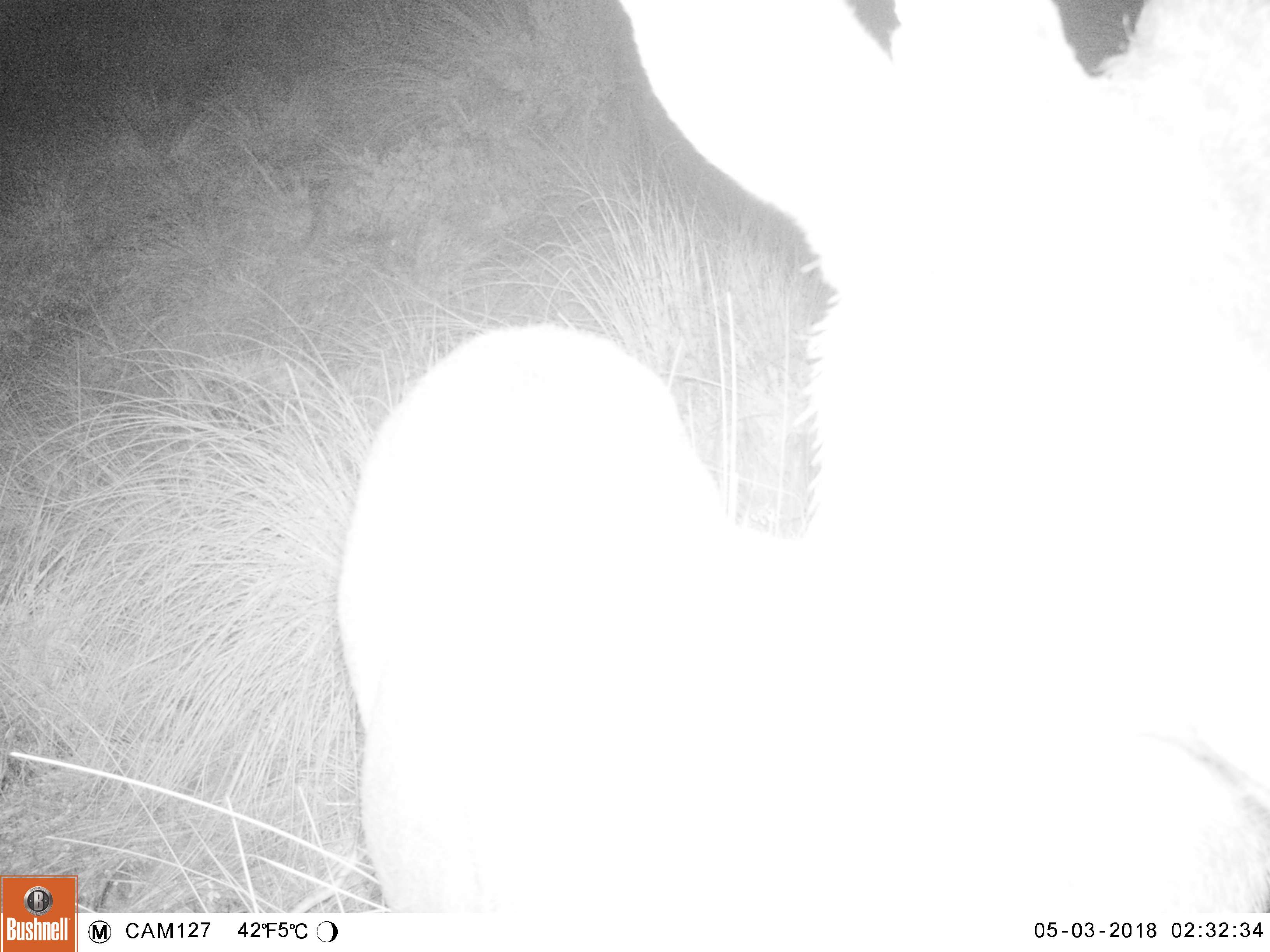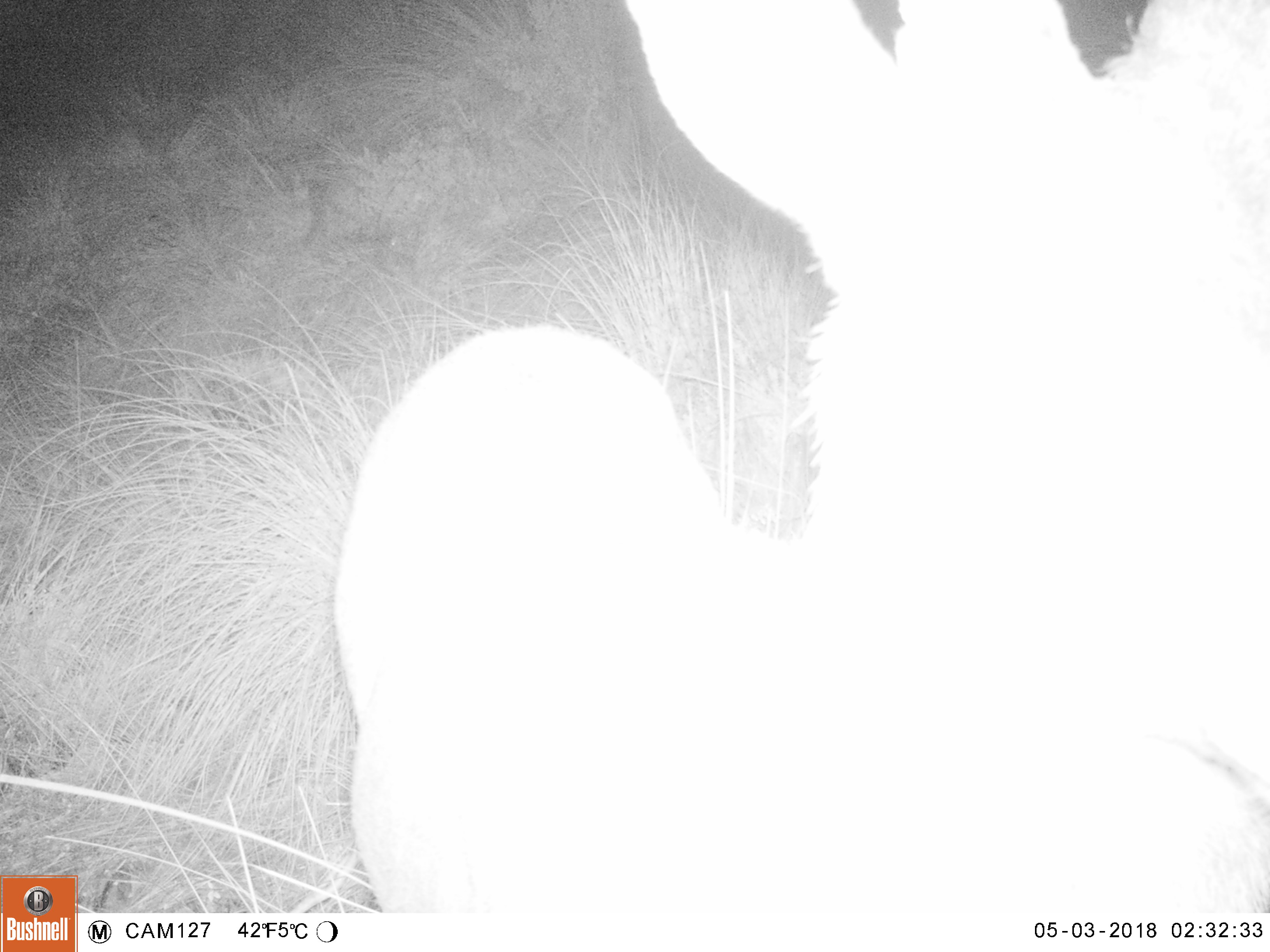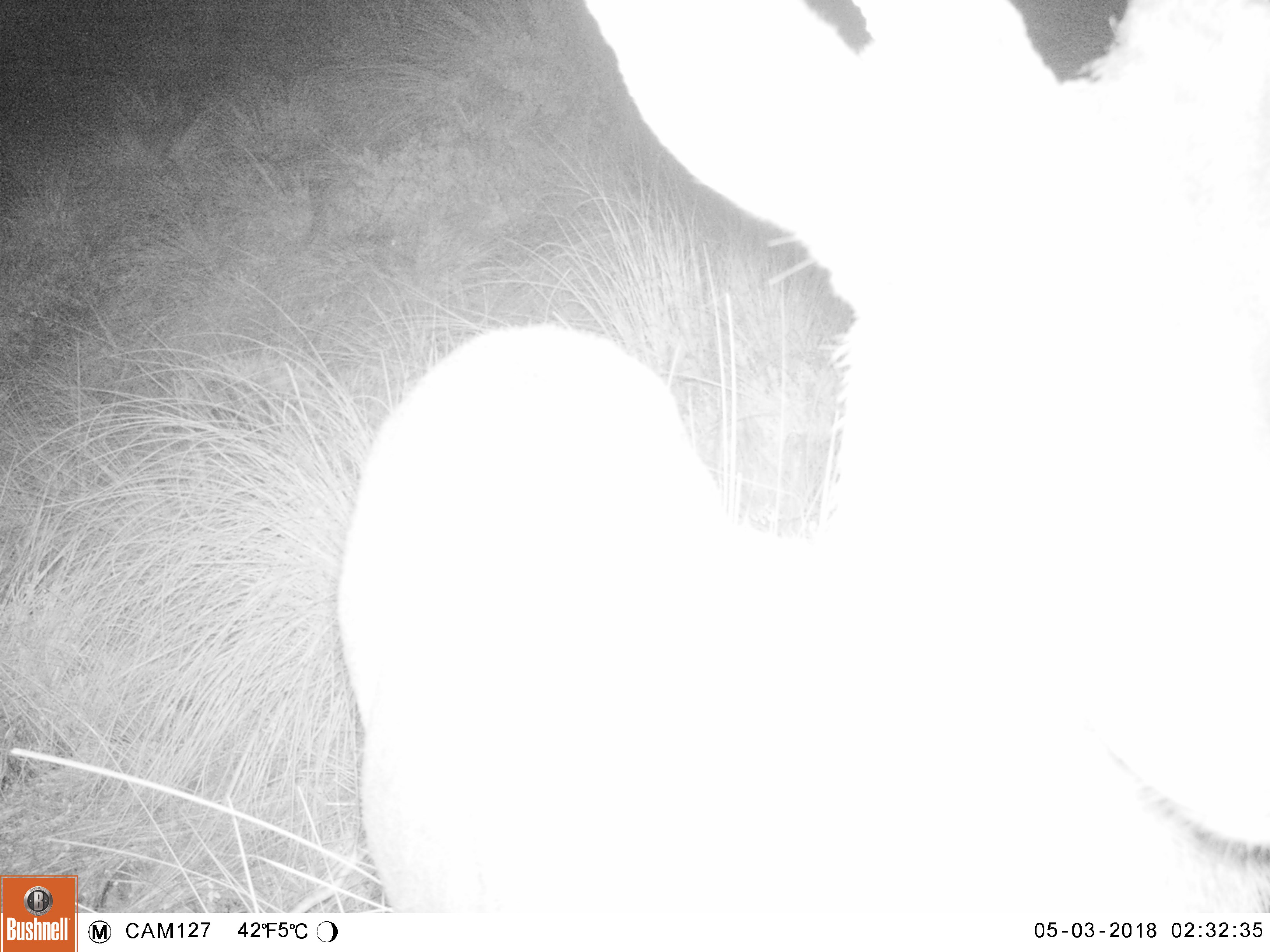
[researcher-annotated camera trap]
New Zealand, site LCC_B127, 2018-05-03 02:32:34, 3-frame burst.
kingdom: Animalia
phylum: Chordata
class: Mammalia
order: Artiodactyla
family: Cervidae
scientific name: Cervidae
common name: deer